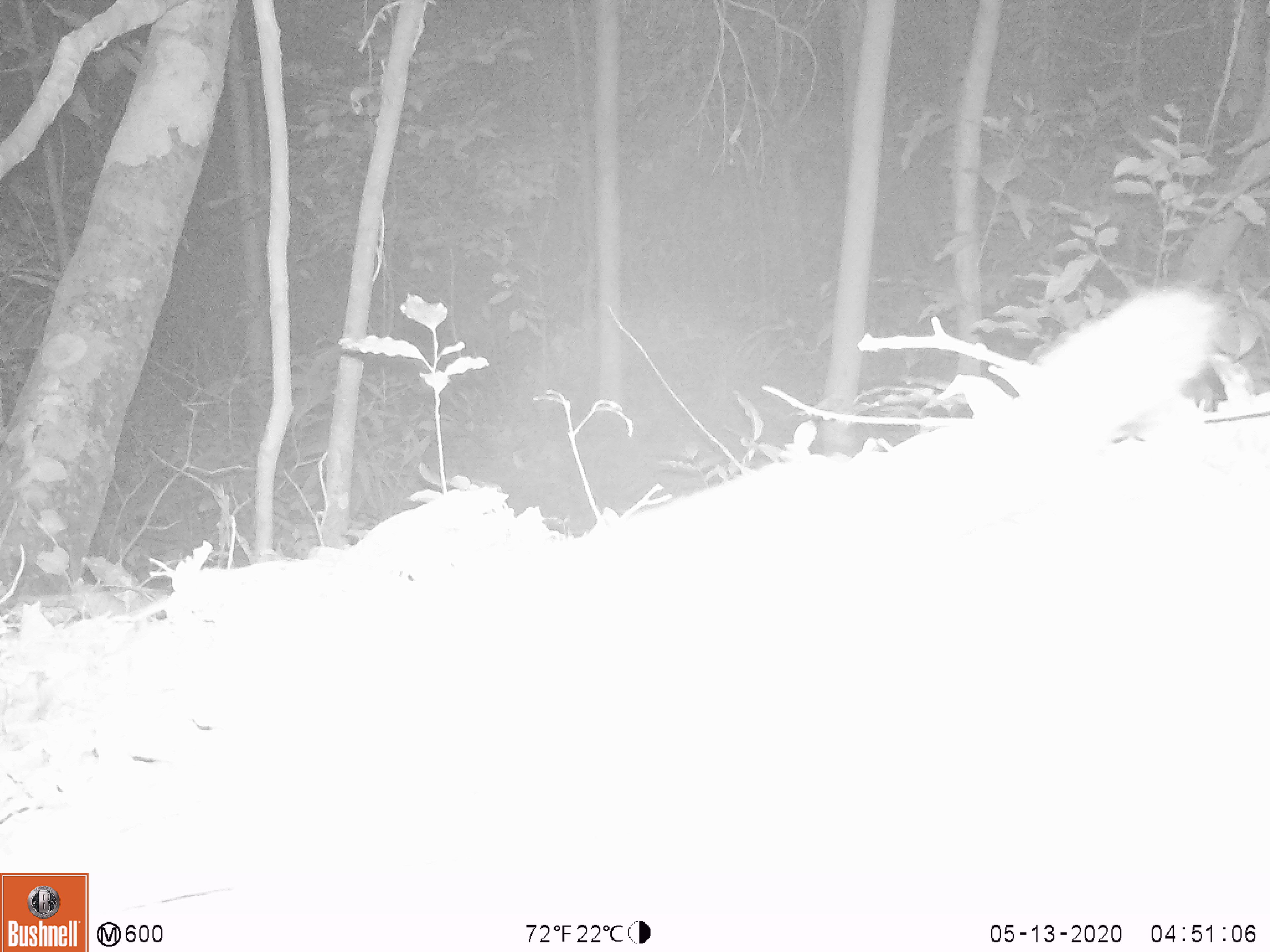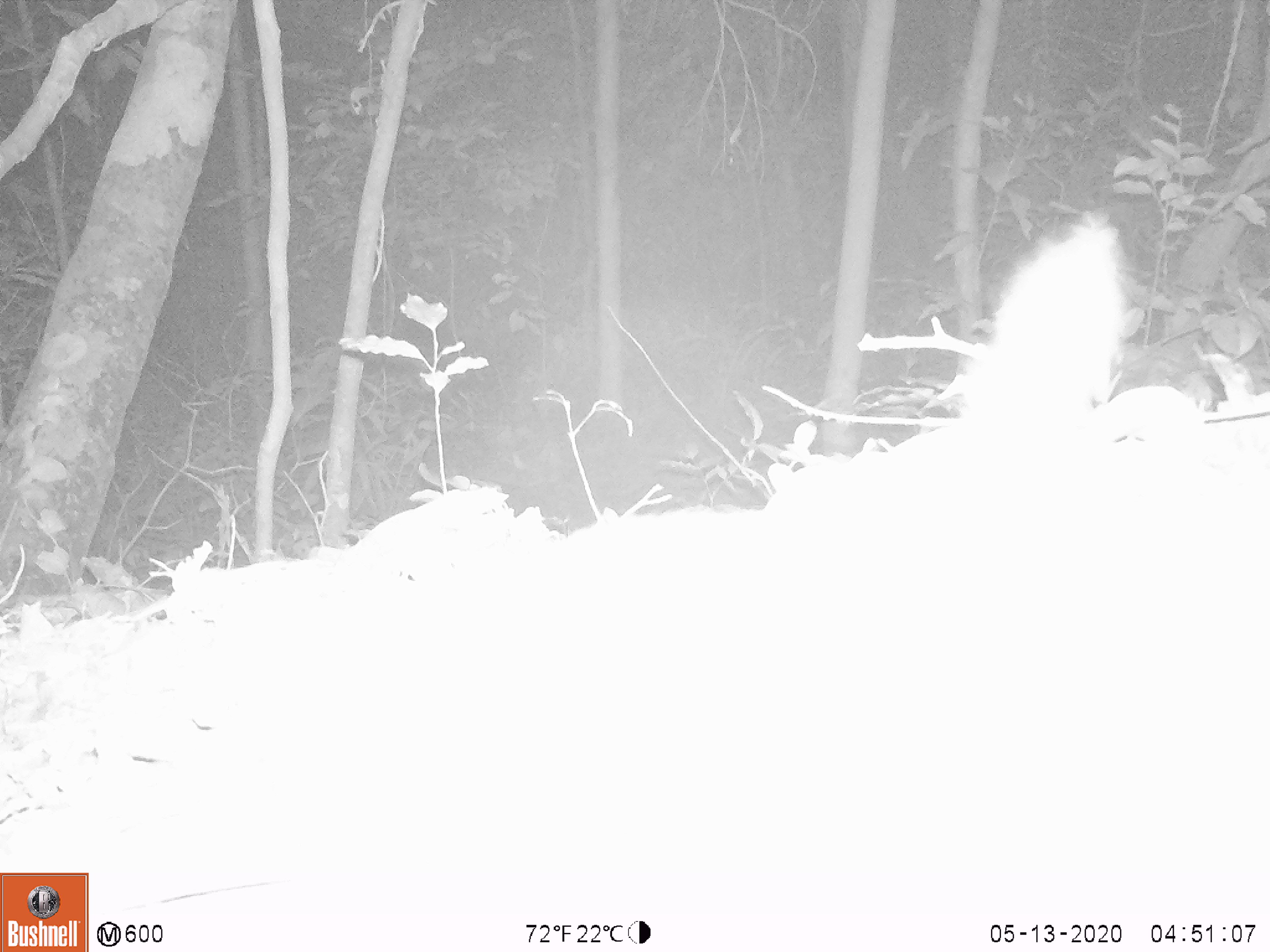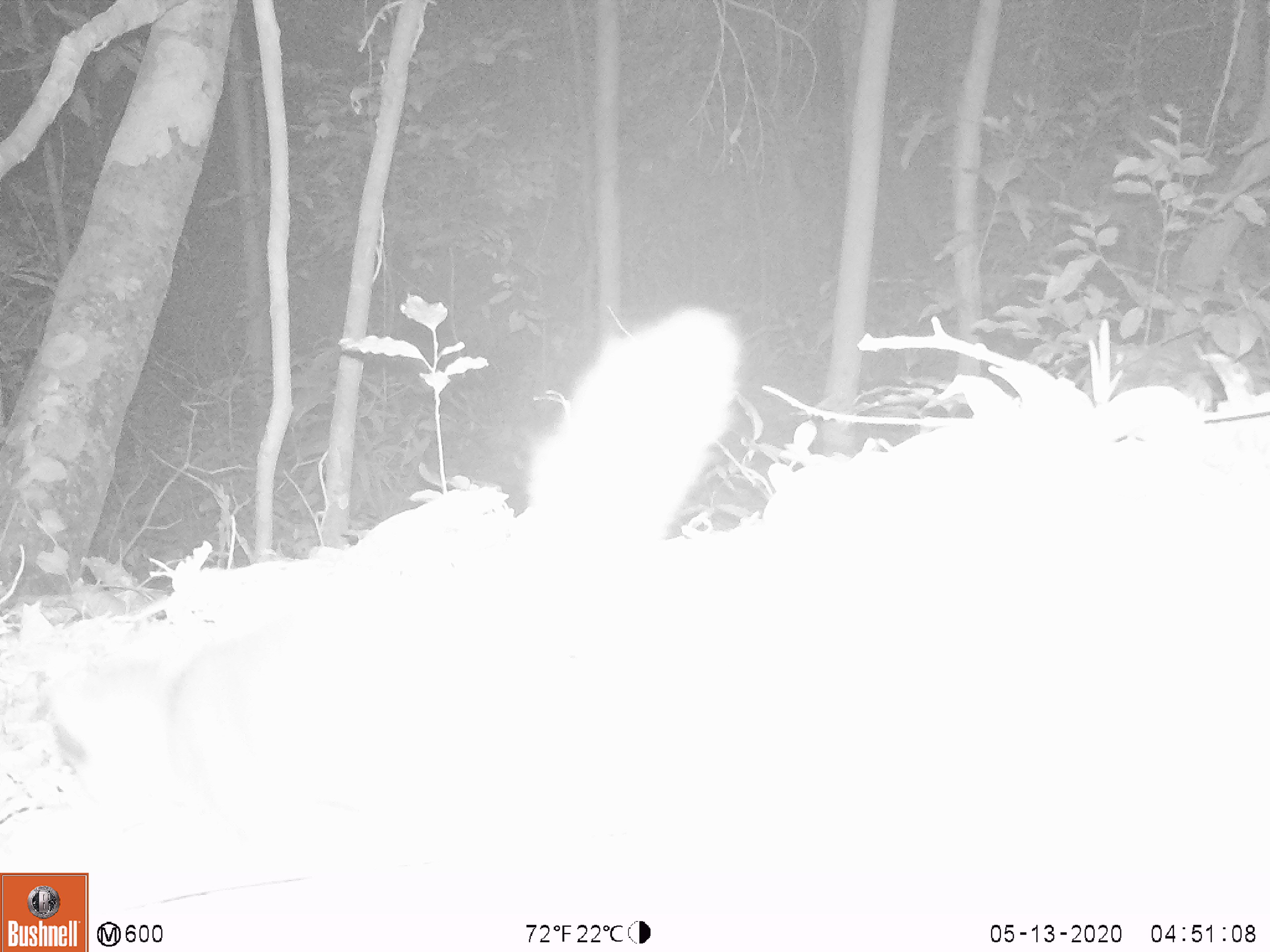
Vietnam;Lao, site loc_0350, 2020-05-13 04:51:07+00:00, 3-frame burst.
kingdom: Animalia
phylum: Chordata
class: Mammalia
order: Carnivora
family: Mustelidae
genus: Melogale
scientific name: Melogale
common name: ferret badger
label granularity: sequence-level